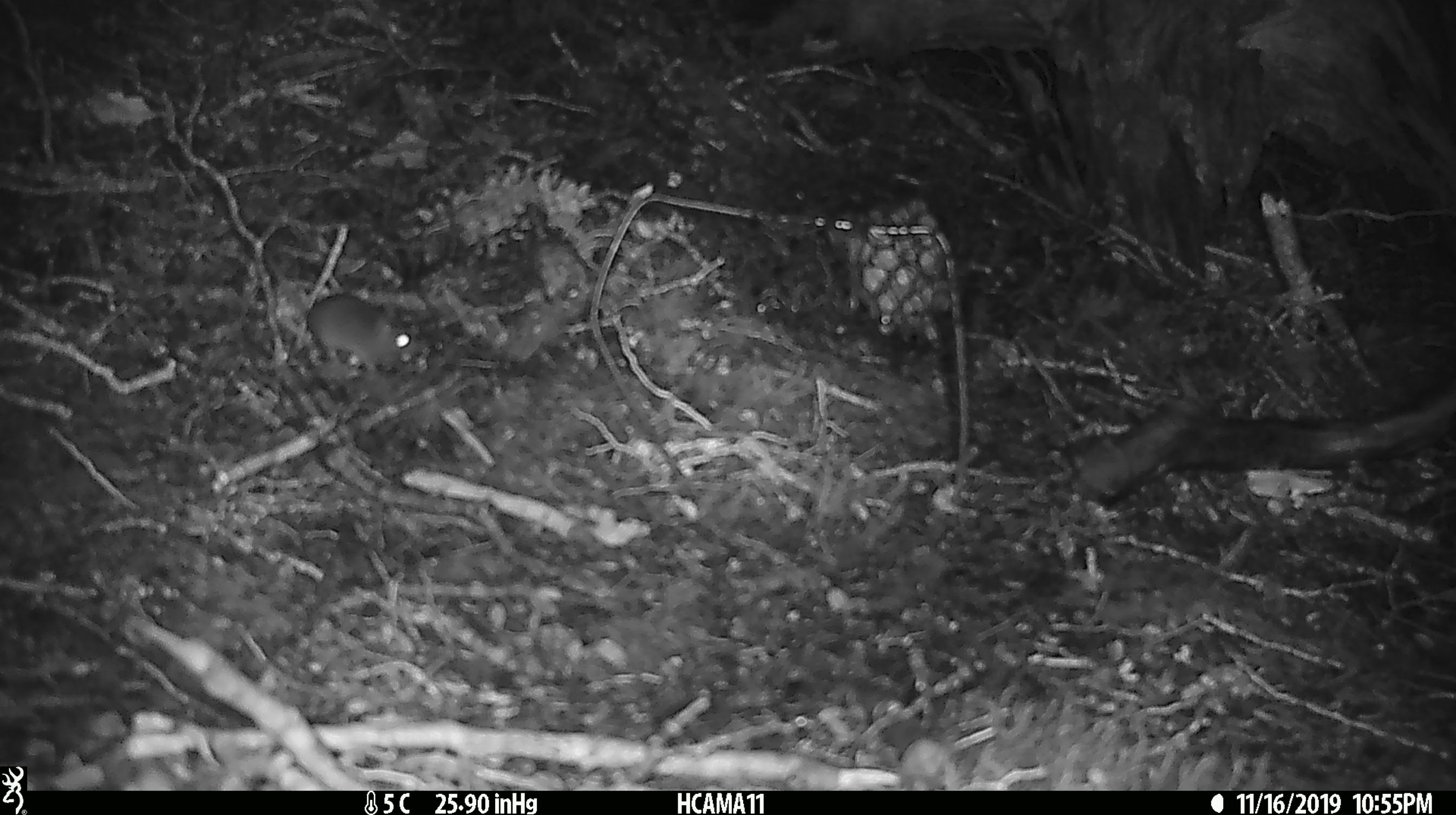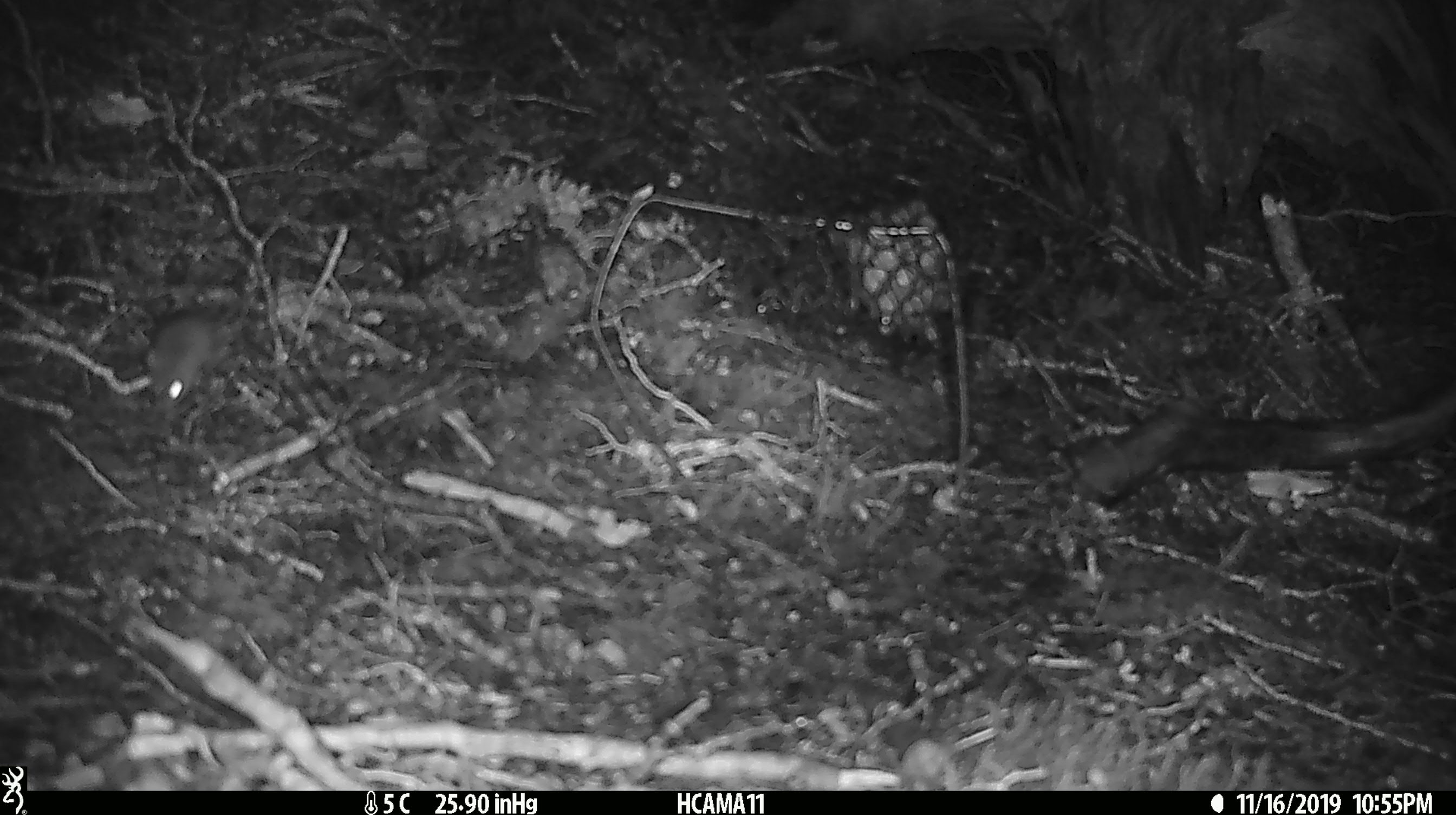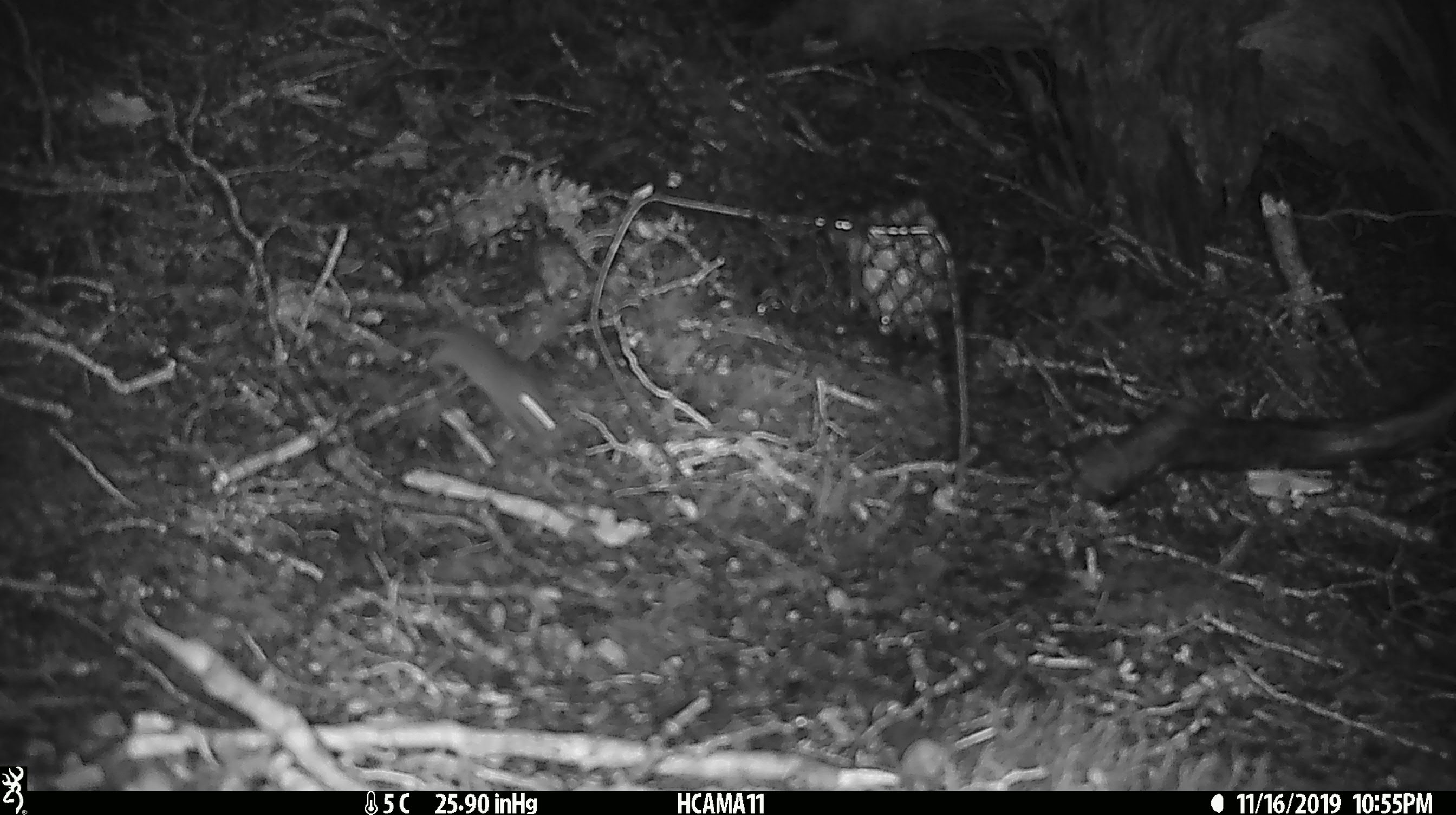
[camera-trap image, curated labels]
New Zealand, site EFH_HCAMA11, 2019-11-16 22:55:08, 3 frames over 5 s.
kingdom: Animalia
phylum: Chordata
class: Mammalia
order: Rodentia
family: Muridae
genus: Mus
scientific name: Mus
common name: mouse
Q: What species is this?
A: Mouse (Mus).